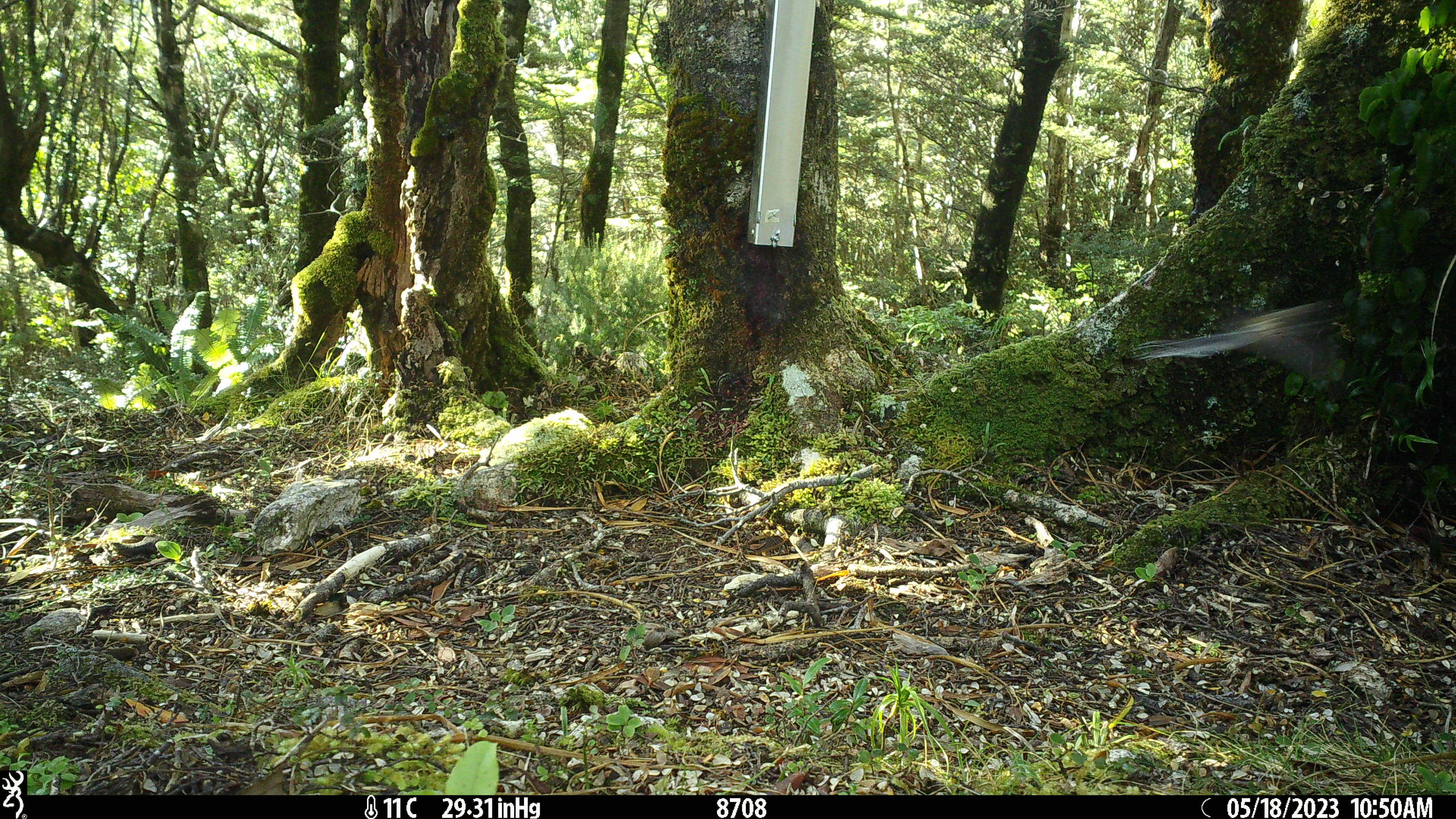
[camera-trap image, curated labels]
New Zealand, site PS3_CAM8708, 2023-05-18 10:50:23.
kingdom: Animalia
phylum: Chordata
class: Aves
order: Passeriformes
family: Rhipiduridae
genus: Rhipidura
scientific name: Rhipidura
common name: fantails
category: fantail